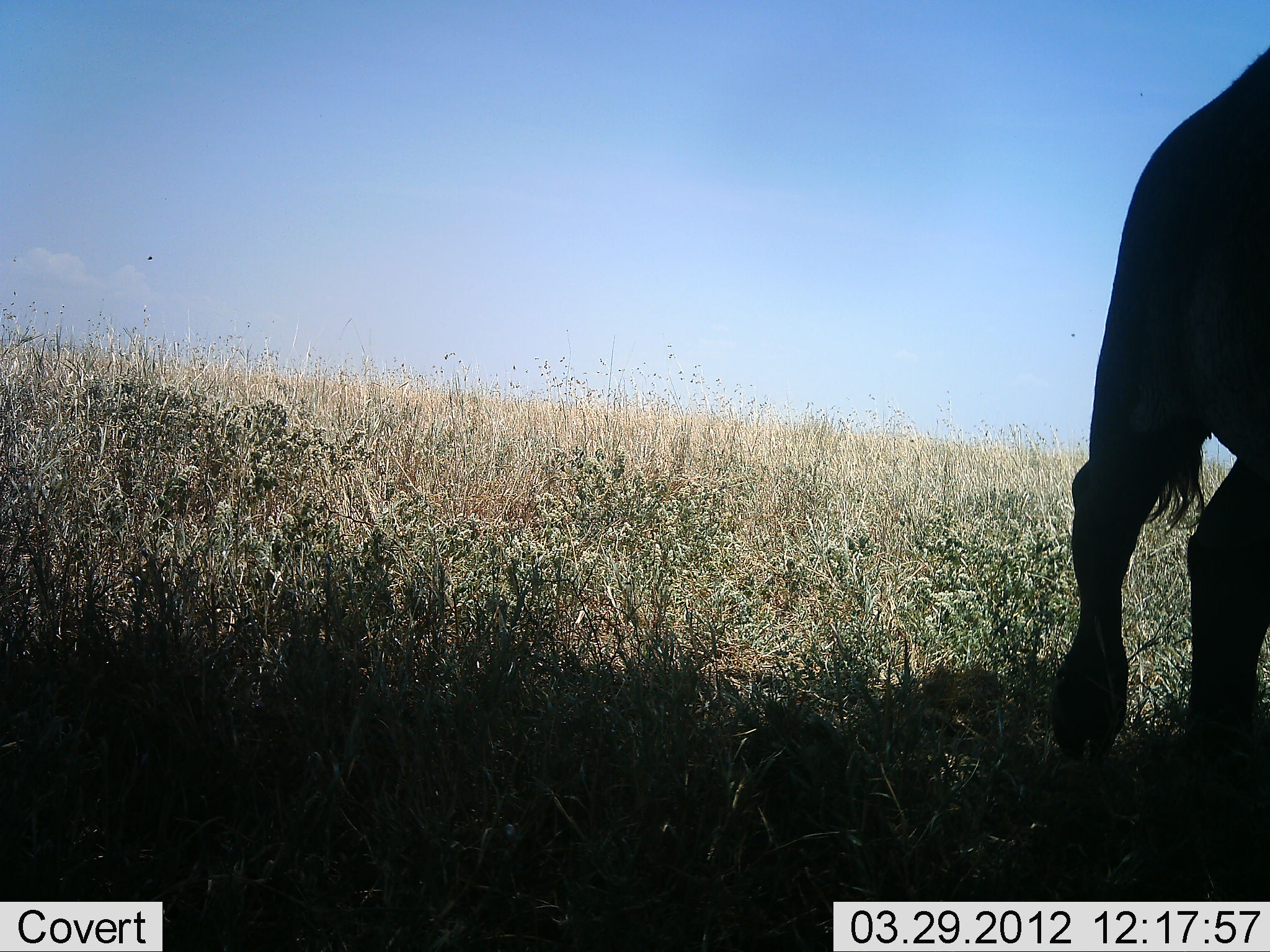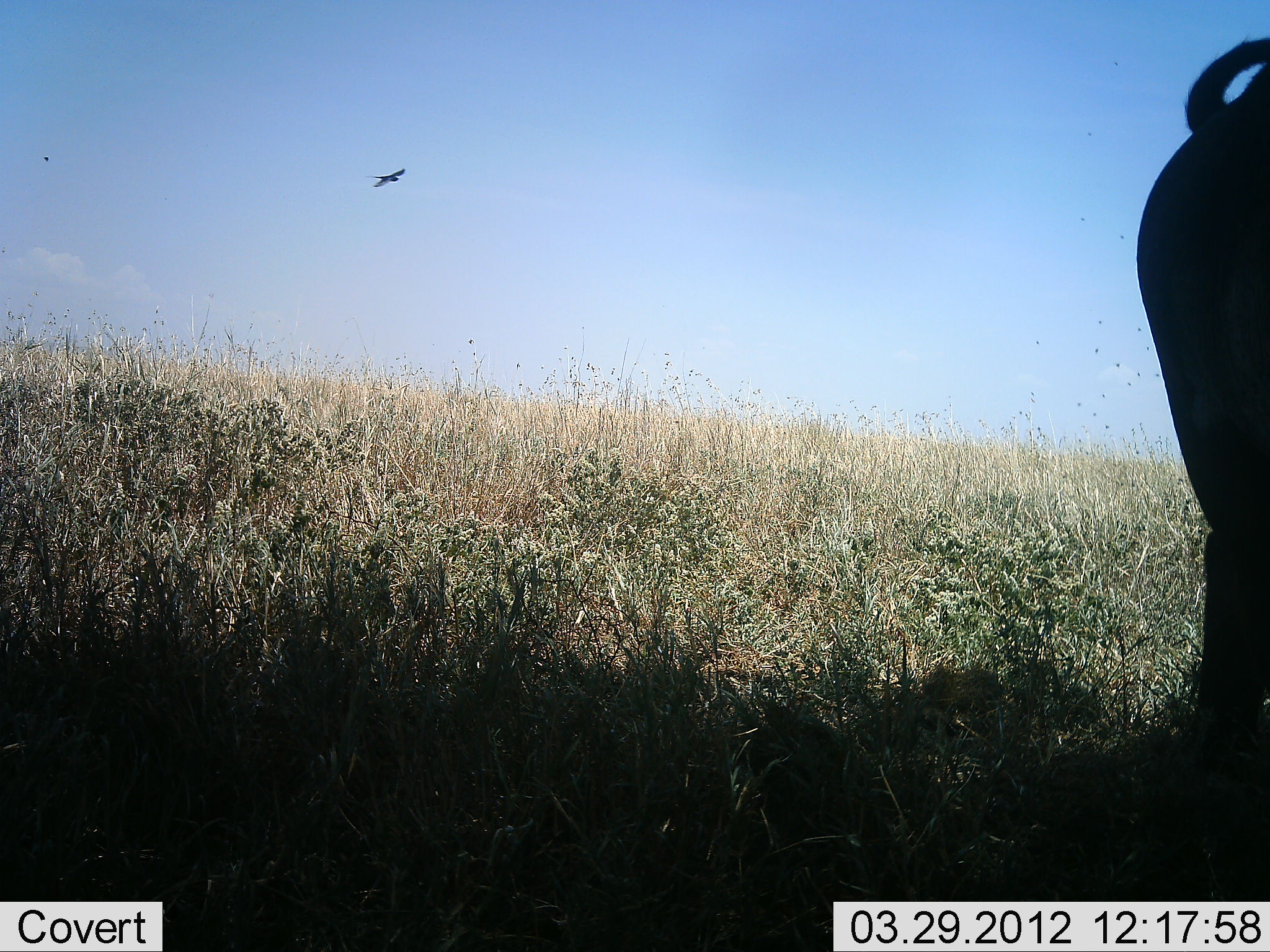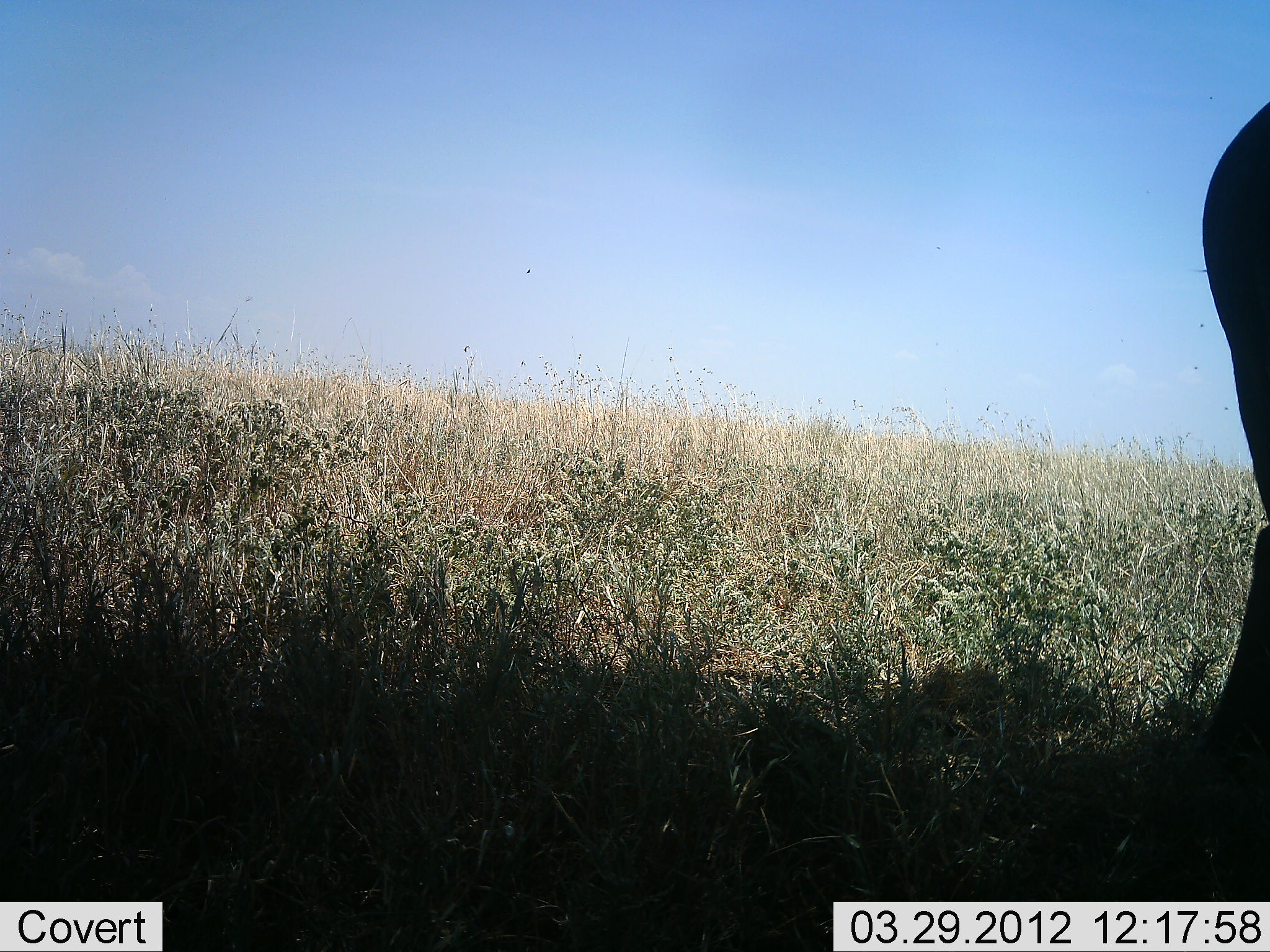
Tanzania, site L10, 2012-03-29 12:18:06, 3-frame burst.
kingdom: Animalia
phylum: Chordata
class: Mammalia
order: Artiodactyla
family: Bovidae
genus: Syncerus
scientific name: Syncerus caffer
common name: cape buffalo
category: buffalo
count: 1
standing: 47%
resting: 0%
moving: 53%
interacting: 0%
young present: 0%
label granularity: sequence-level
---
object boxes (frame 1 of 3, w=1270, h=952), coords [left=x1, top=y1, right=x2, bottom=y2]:
animal: [left=1045, top=39, right=1270, bottom=786]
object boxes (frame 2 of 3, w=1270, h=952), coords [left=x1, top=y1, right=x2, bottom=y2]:
animal: [left=1128, top=29, right=1270, bottom=820]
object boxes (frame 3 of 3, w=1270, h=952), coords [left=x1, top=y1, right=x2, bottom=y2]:
animal: [left=1194, top=95, right=1268, bottom=748]